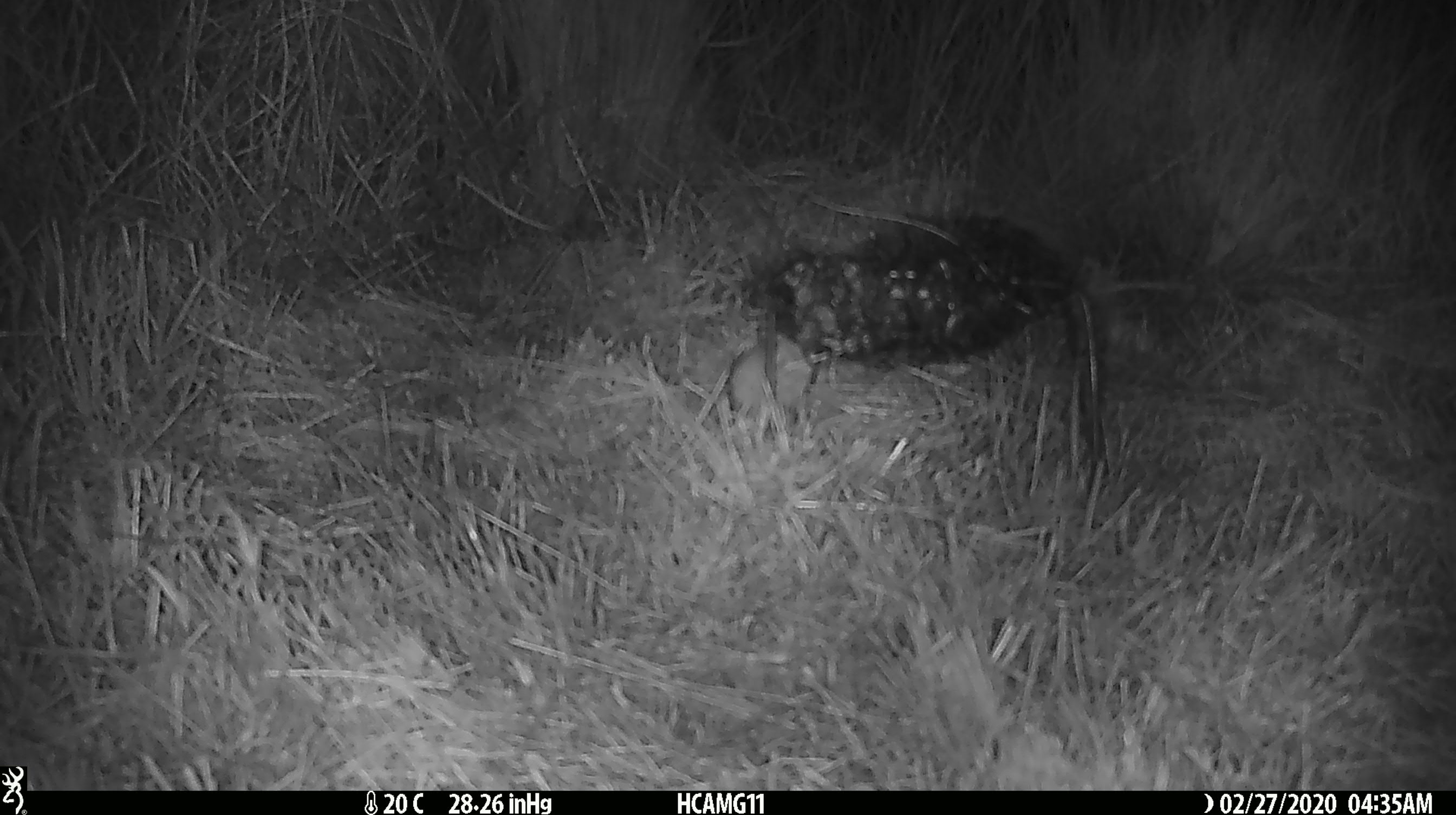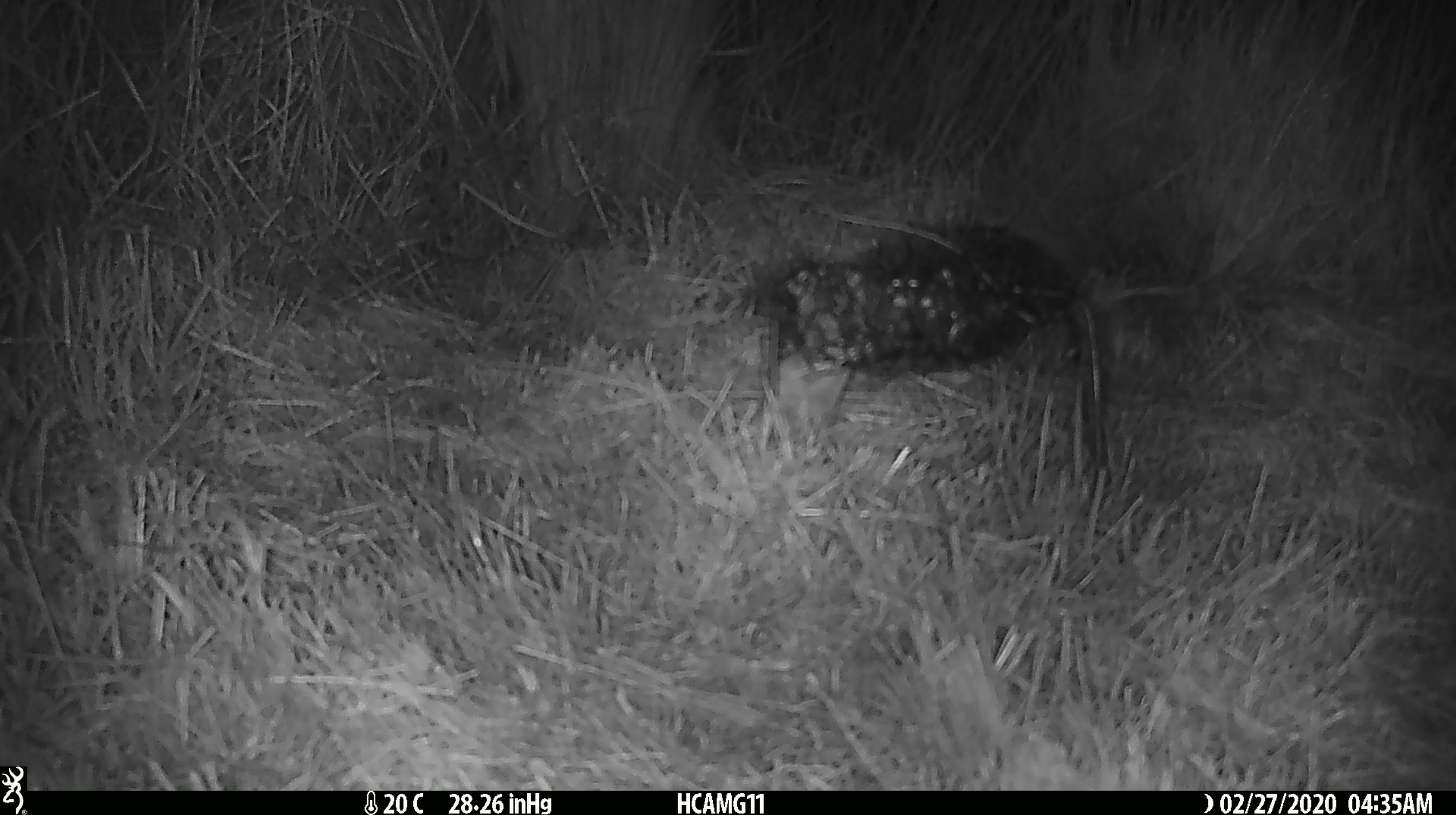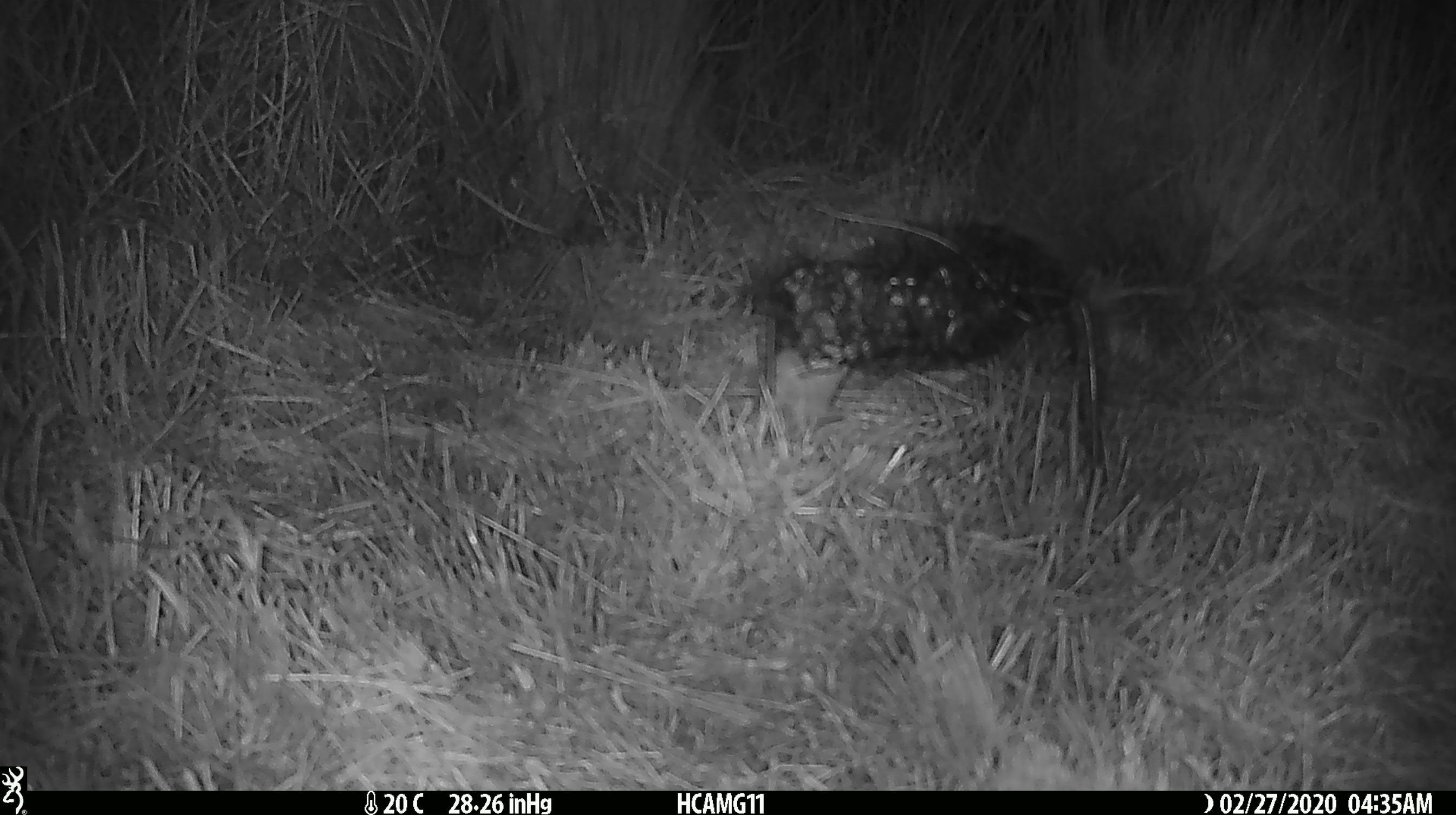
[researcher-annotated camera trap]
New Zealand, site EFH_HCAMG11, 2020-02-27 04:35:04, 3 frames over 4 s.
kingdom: Animalia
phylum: Chordata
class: Mammalia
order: Rodentia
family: Muridae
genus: Mus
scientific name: Mus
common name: mouse